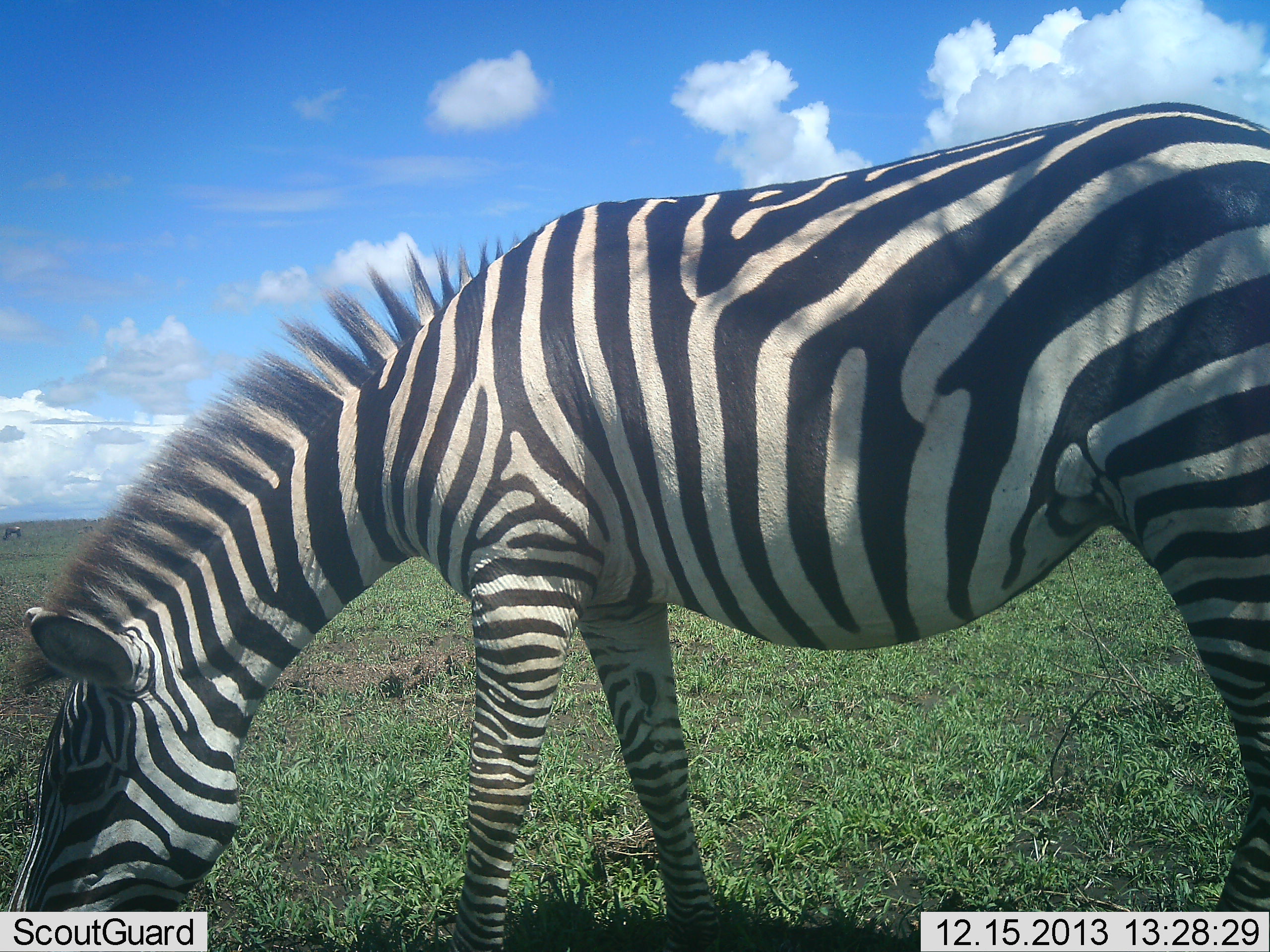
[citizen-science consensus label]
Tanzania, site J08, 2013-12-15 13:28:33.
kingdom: Animalia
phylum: Chordata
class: Mammalia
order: Perissodactyla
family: Equidae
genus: Equus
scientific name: Equus quagga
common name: plains zebra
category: zebra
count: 1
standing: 10%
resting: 0%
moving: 0%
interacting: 0%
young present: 0%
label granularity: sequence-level